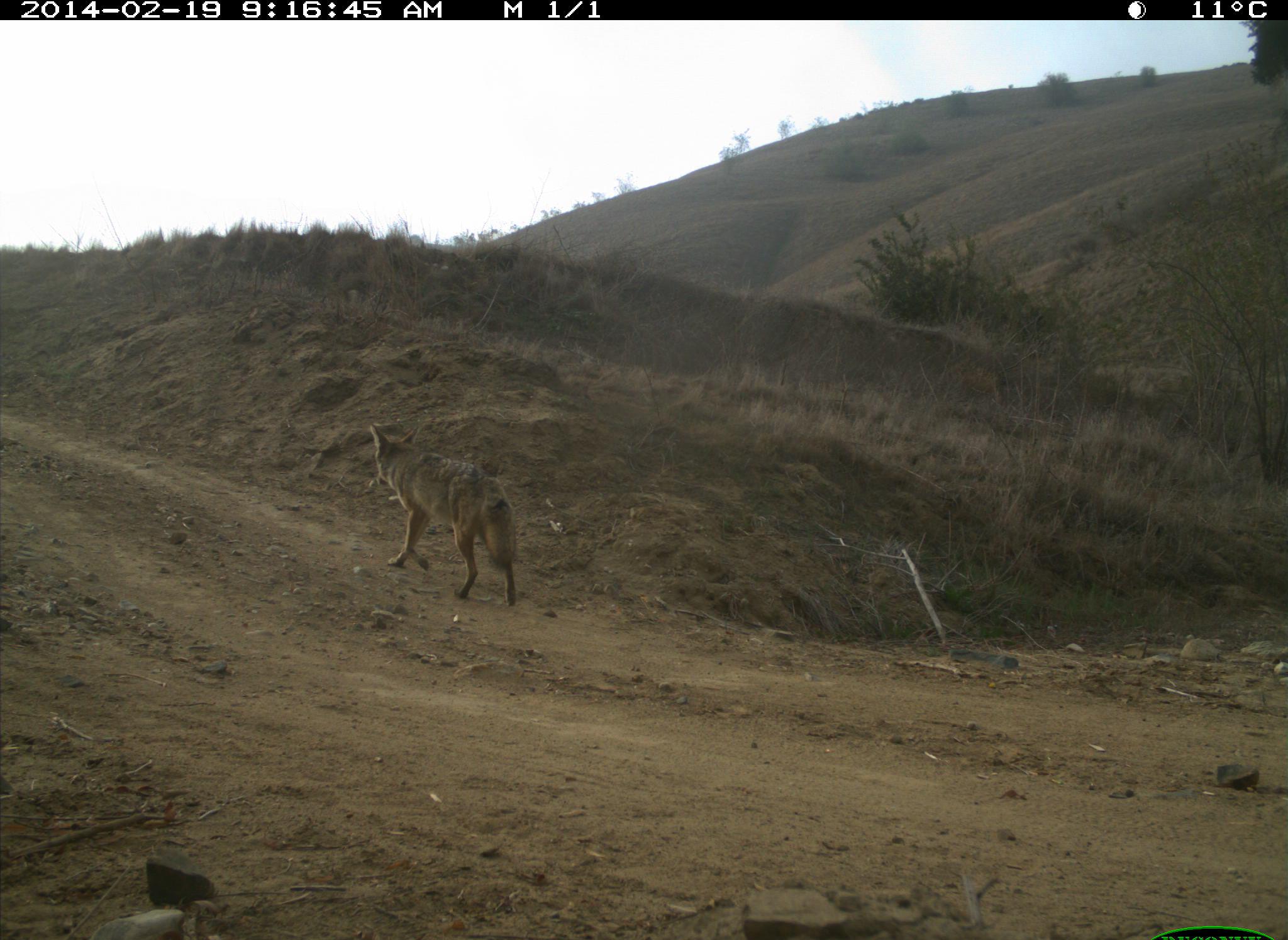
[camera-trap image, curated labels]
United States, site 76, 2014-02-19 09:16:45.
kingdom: Animalia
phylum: Chordata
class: Mammalia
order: Carnivora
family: Canidae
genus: Canis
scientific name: Canis latrans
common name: coyote